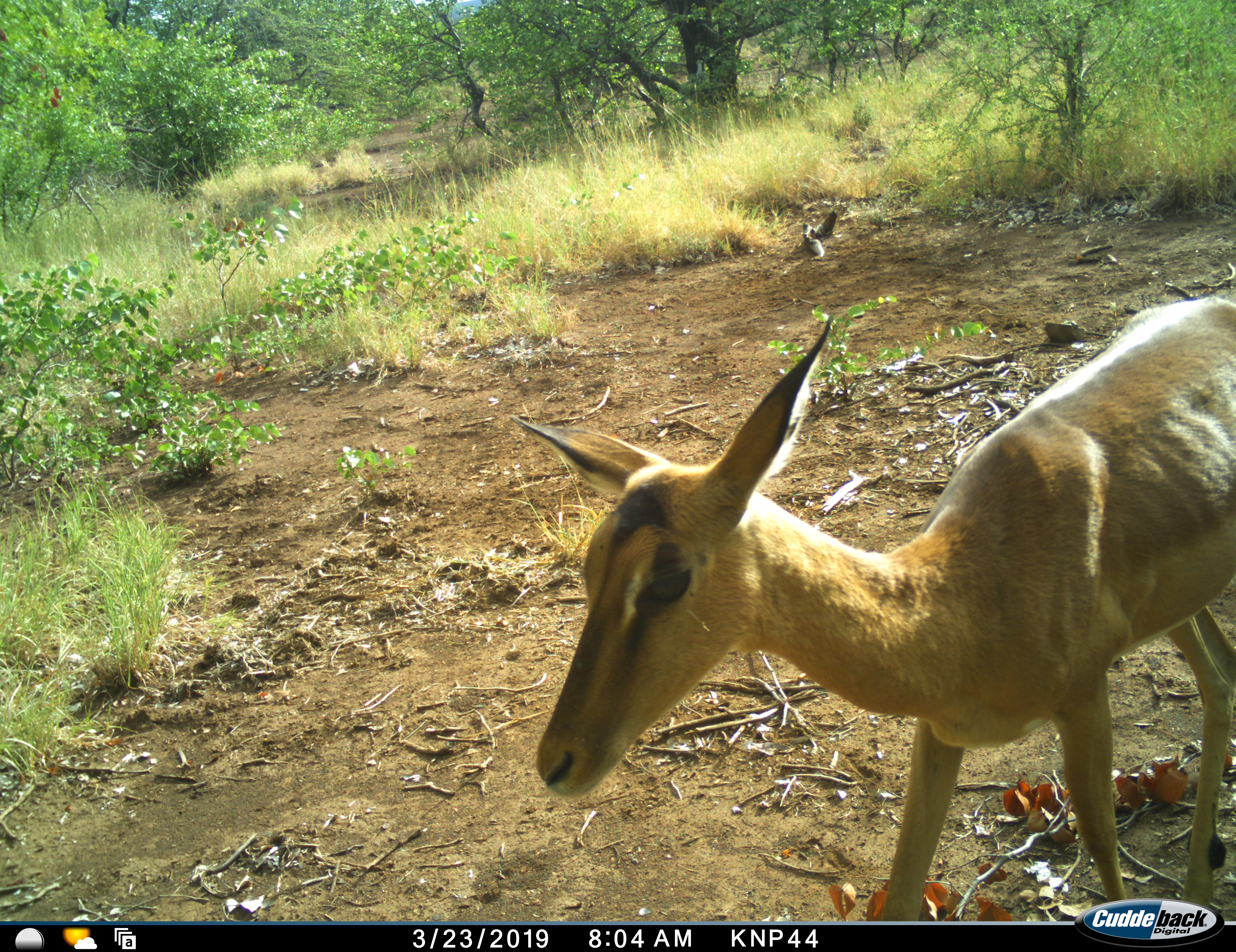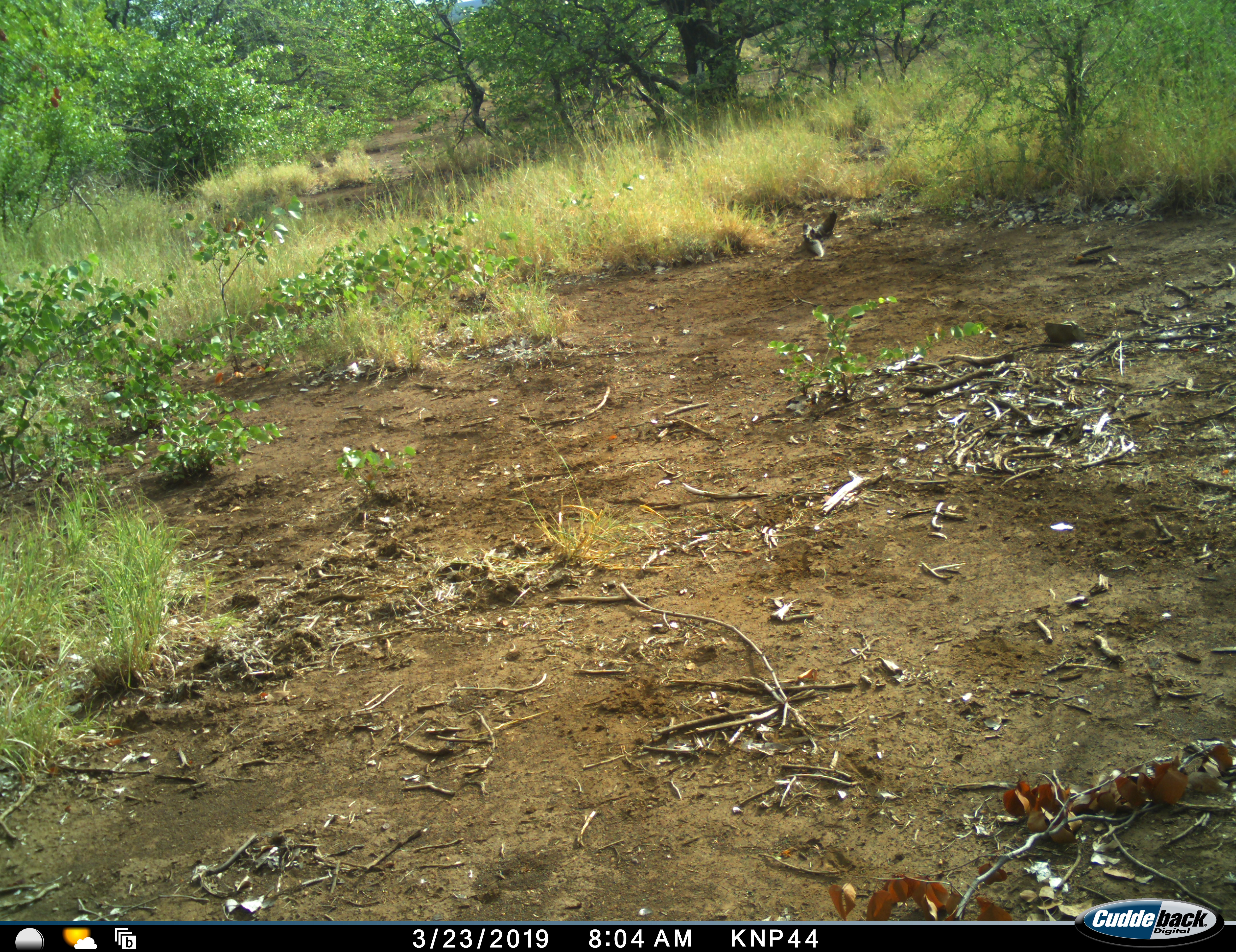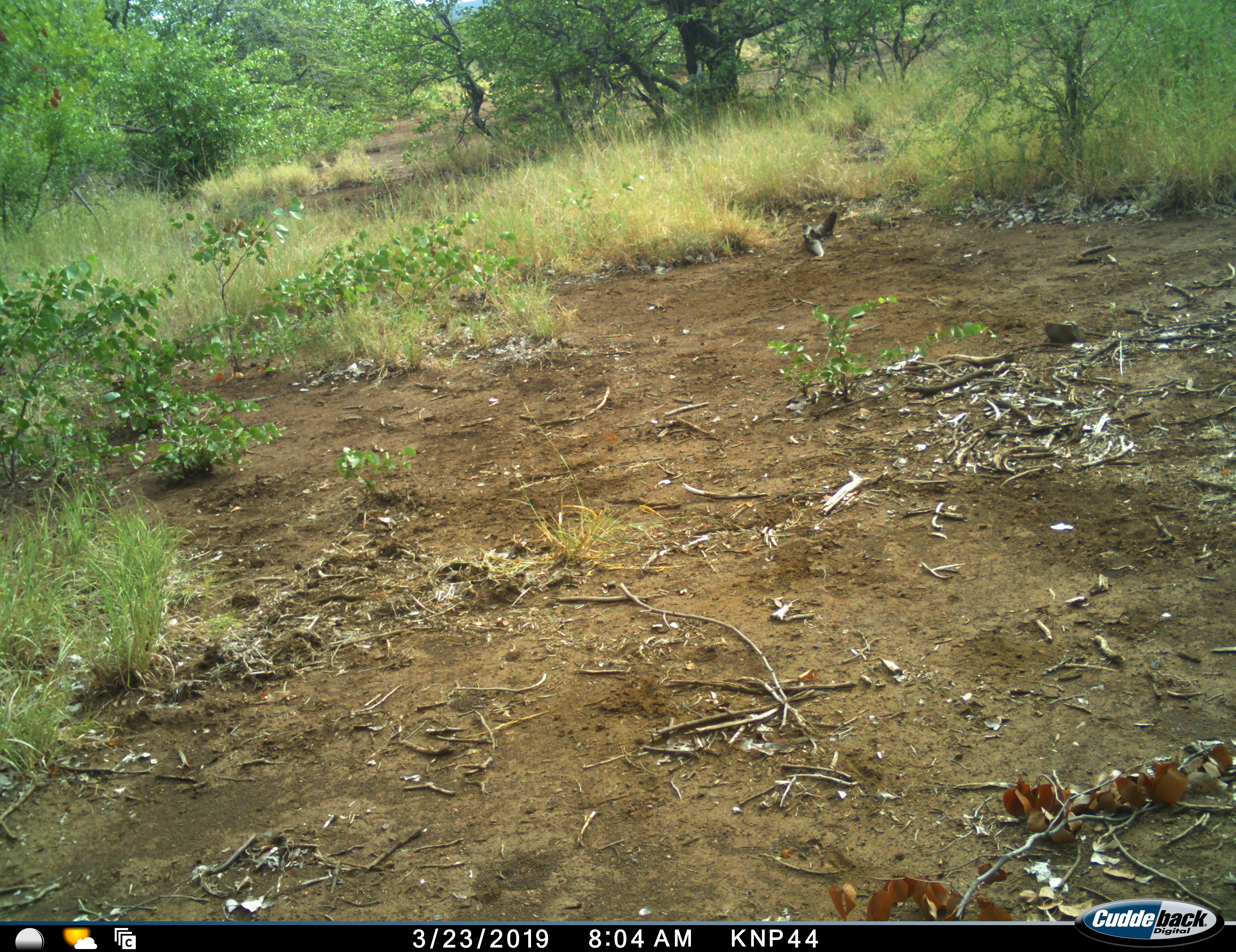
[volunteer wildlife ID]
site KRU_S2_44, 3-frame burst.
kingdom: Animalia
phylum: Chordata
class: Mammalia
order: Artiodactyla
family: Bovidae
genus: Aepyceros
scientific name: Aepyceros melampus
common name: impala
Impala (Aepyceros melampus), count 1. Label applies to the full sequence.